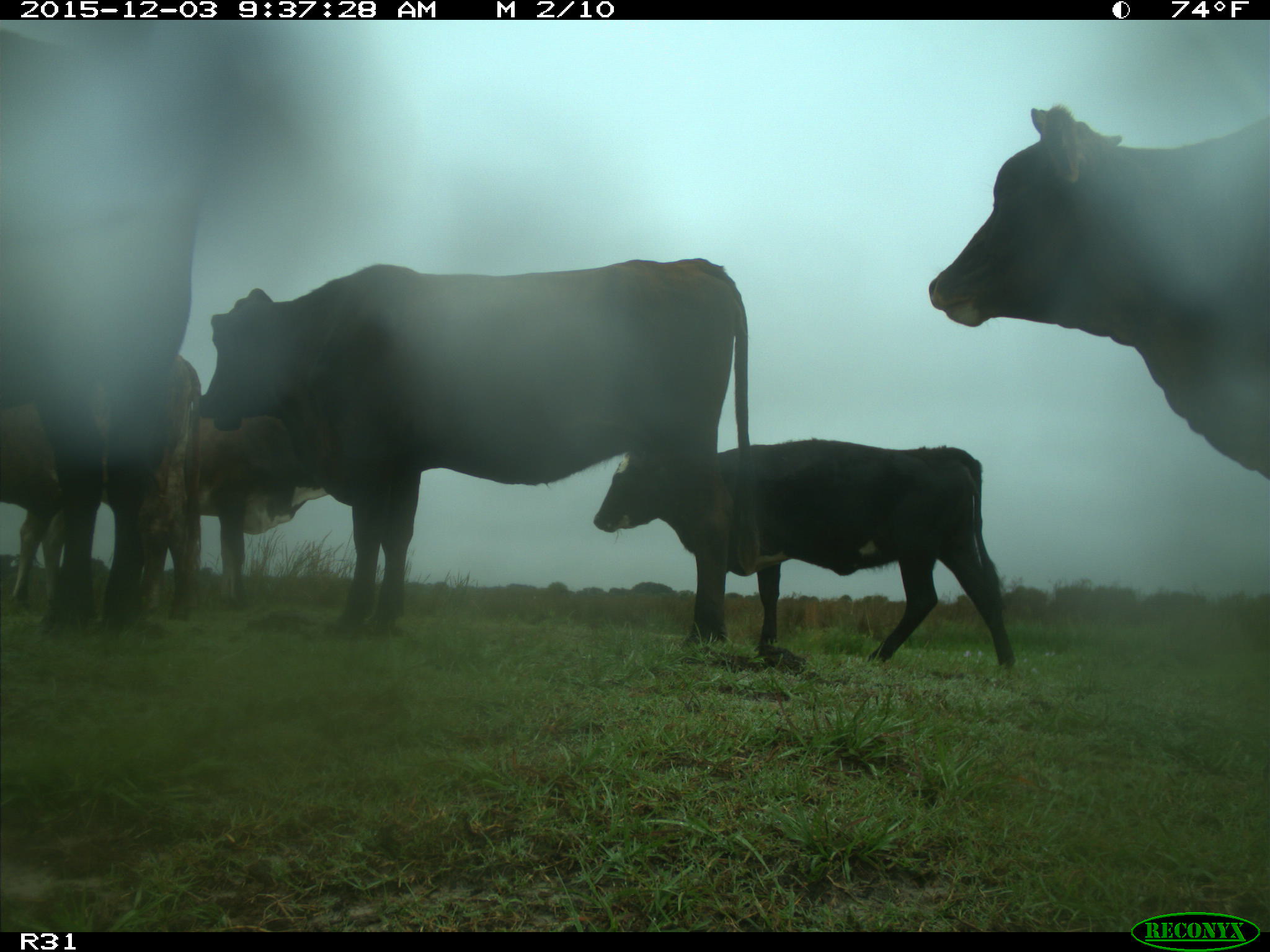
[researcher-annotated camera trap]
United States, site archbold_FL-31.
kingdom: Animalia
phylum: Chordata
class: Mammalia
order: Artiodactyla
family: Bovidae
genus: Bos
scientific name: Bos taurus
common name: domestic cow